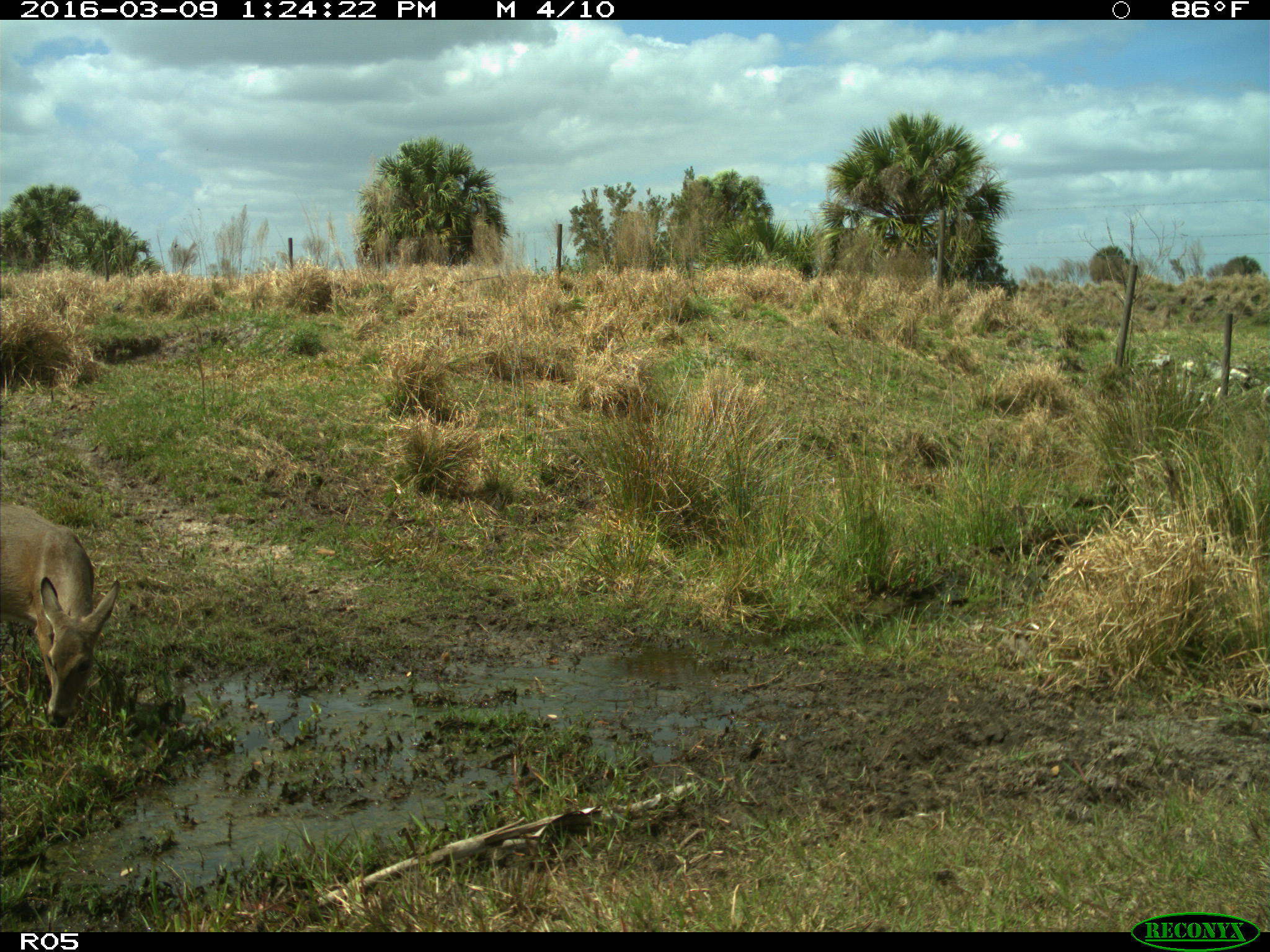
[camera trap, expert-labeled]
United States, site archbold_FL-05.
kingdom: Animalia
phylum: Chordata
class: Mammalia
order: Artiodactyla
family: Cervidae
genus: Odocoileus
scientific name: Odocoileus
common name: deer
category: unidentified deer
Unidentified deer (deer) (Odocoileus).